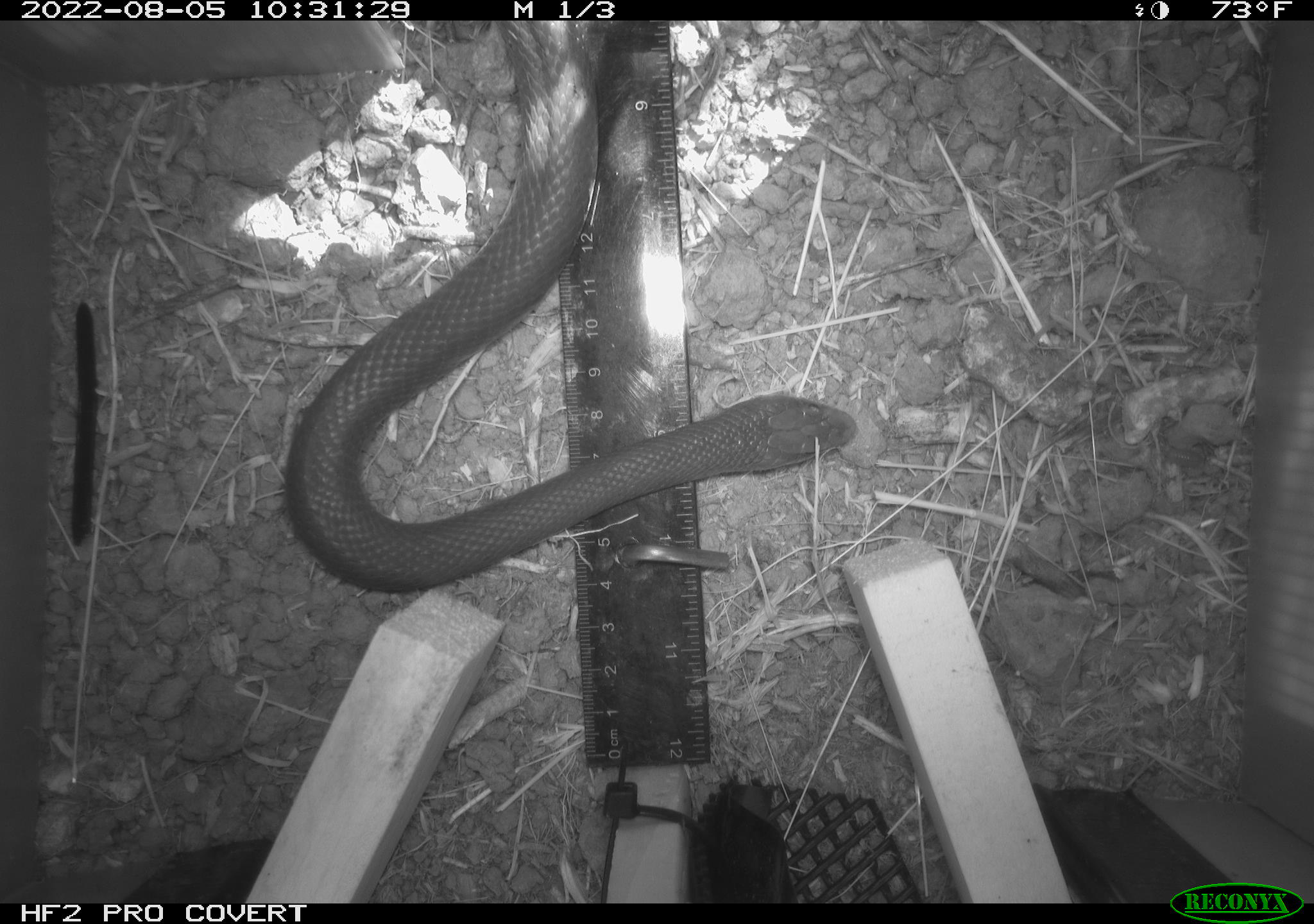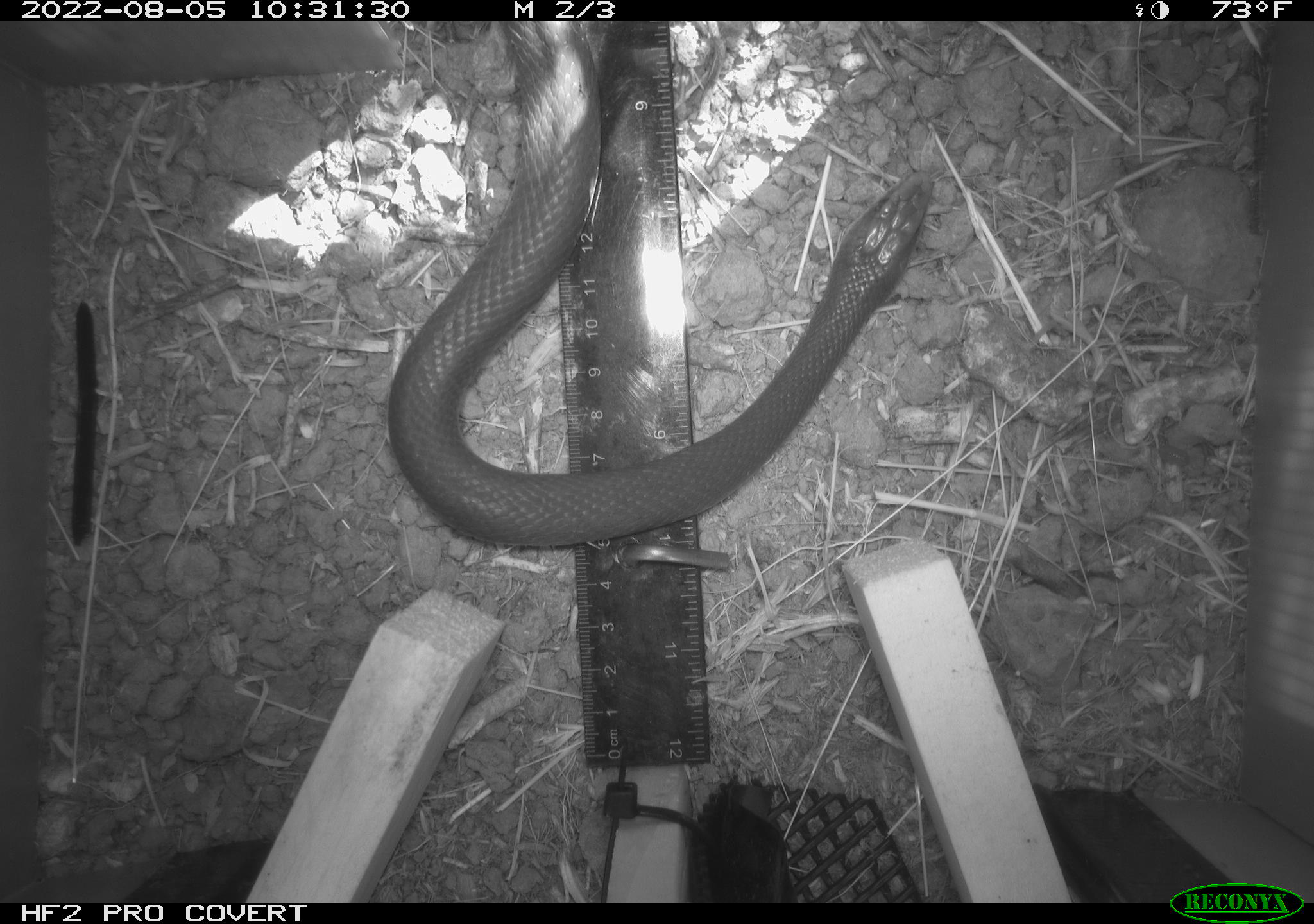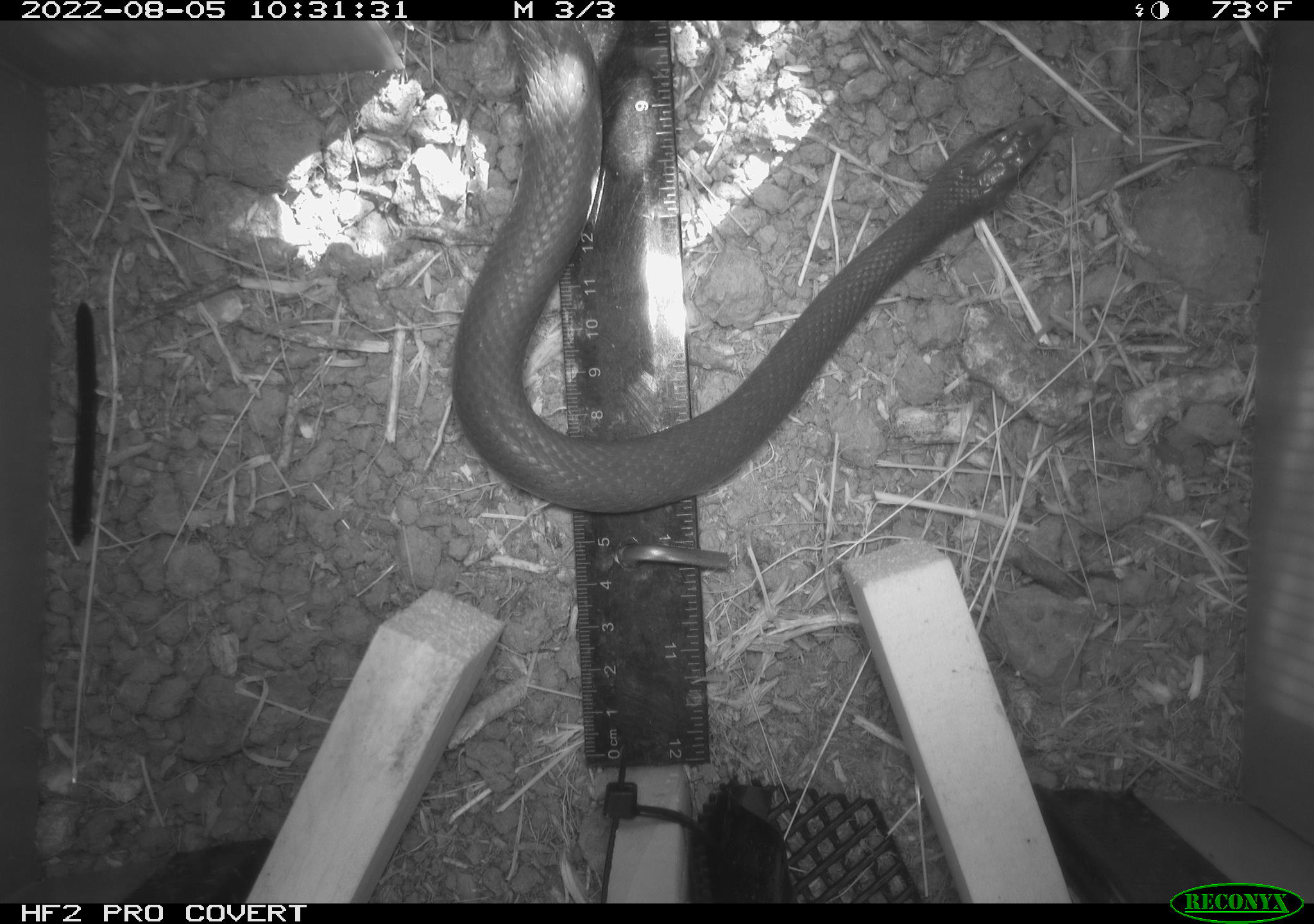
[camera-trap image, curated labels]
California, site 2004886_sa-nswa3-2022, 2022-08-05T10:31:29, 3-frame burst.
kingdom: Animalia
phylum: Chordata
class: Reptilia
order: Squamata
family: Colubridae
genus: Coluber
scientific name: Coluber constrictor mormon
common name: western yellow-bellied racer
Western yellow-bellied racer (Coluber constrictor mormon).